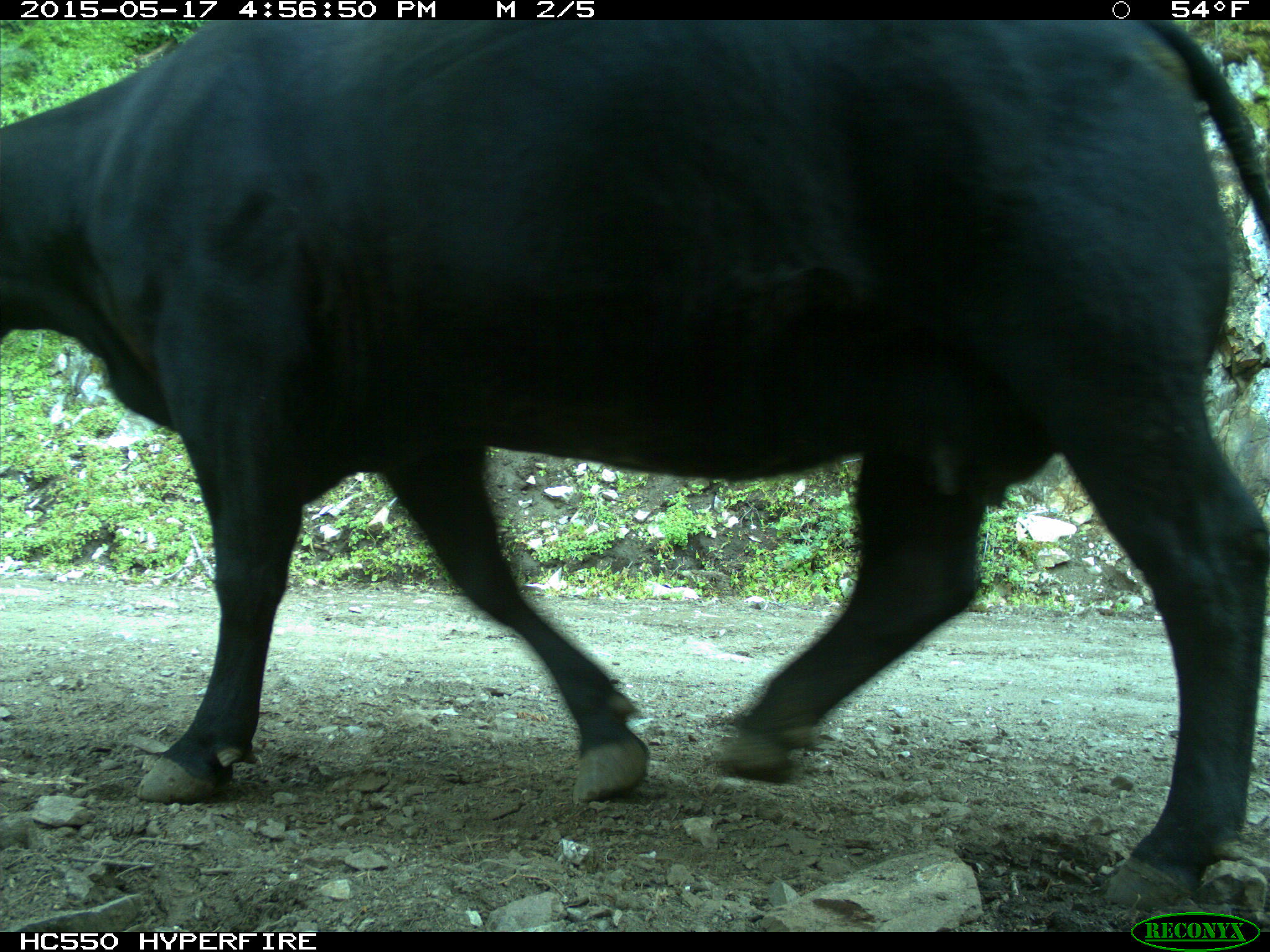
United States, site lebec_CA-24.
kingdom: Animalia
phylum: Chordata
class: Mammalia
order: Artiodactyla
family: Bovidae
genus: Bos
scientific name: Bos taurus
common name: domestic cow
Bos taurus (domestic cow).